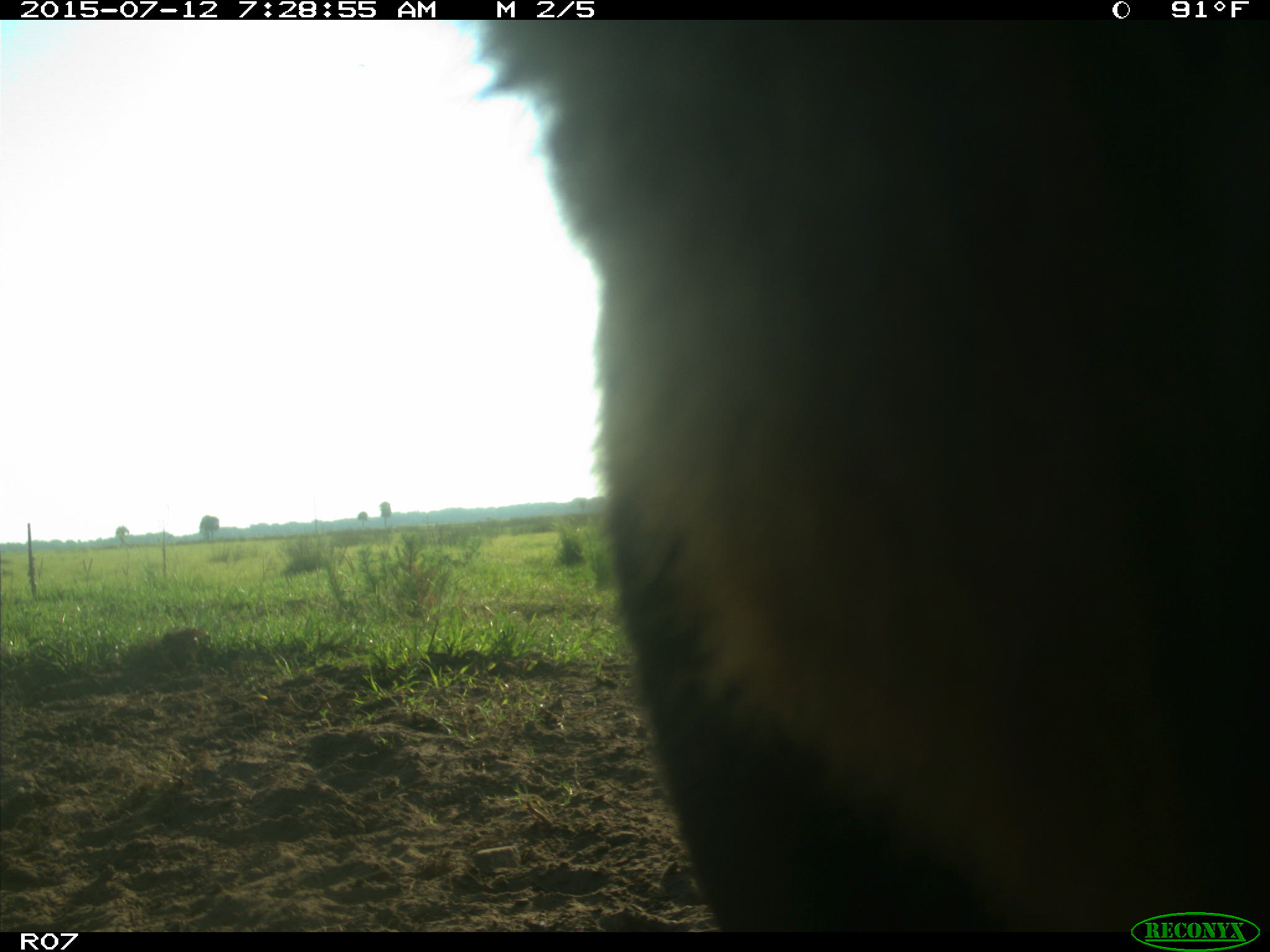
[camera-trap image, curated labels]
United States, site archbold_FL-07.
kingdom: Animalia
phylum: Chordata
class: Mammalia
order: Artiodactyla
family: Bovidae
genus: Bos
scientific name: Bos taurus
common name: domestic cow